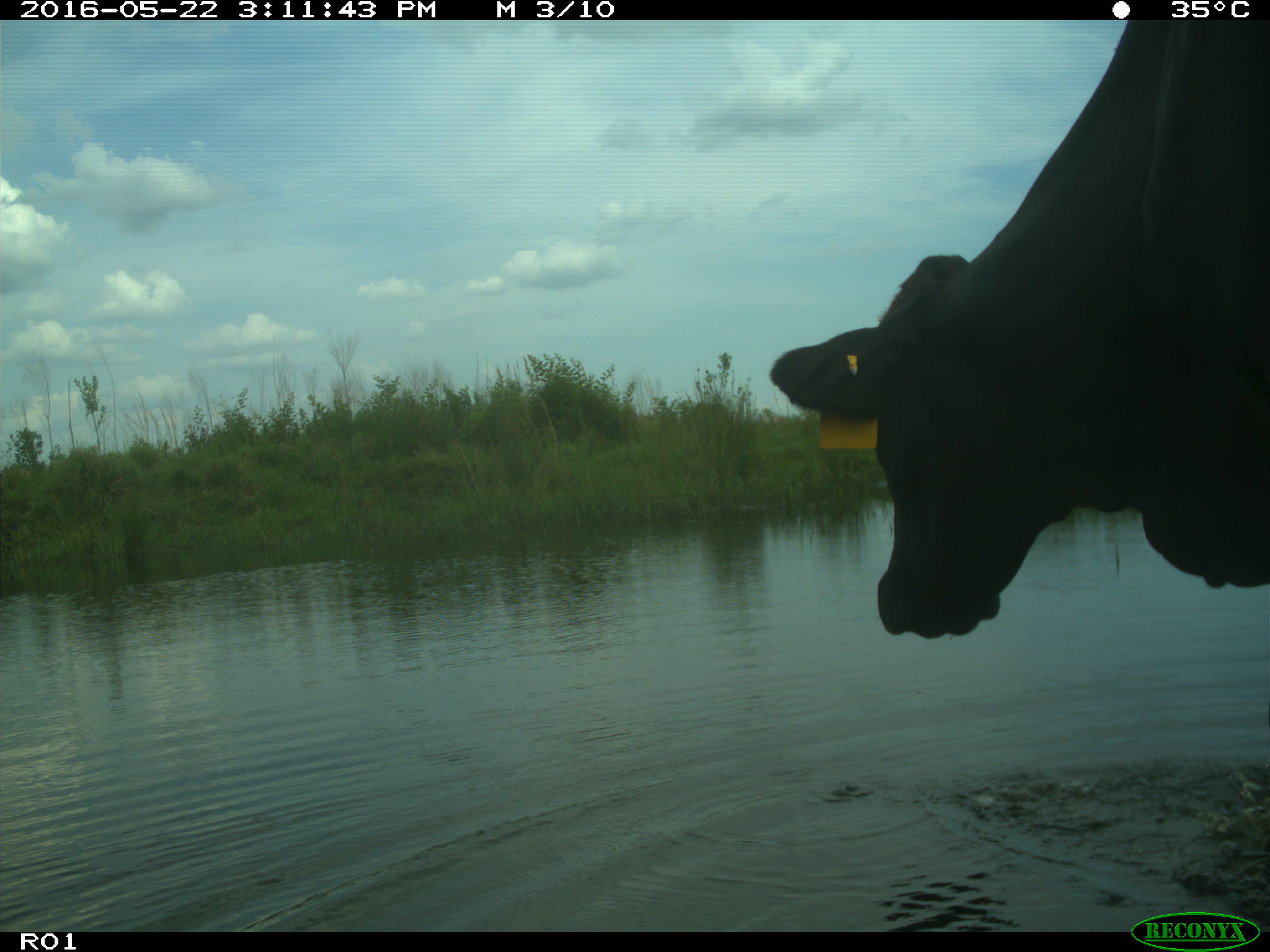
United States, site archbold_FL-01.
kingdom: Animalia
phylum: Chordata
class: Mammalia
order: Artiodactyla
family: Bovidae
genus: Bos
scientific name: Bos taurus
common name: domestic cow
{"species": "Bos taurus (domestic cow)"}